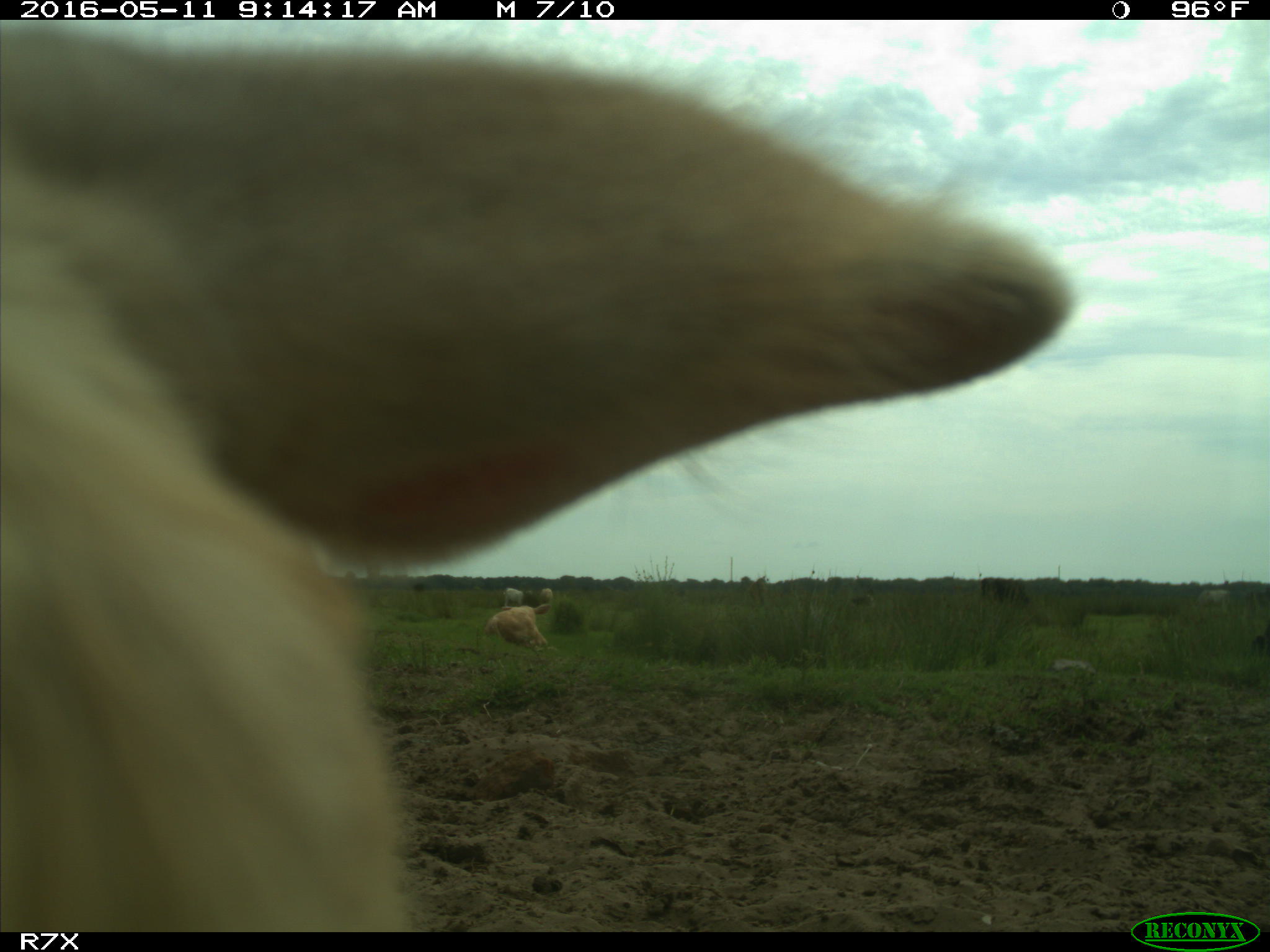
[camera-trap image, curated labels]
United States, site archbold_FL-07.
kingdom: Animalia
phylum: Chordata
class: Mammalia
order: Artiodactyla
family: Bovidae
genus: Bos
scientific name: Bos taurus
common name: domestic cow